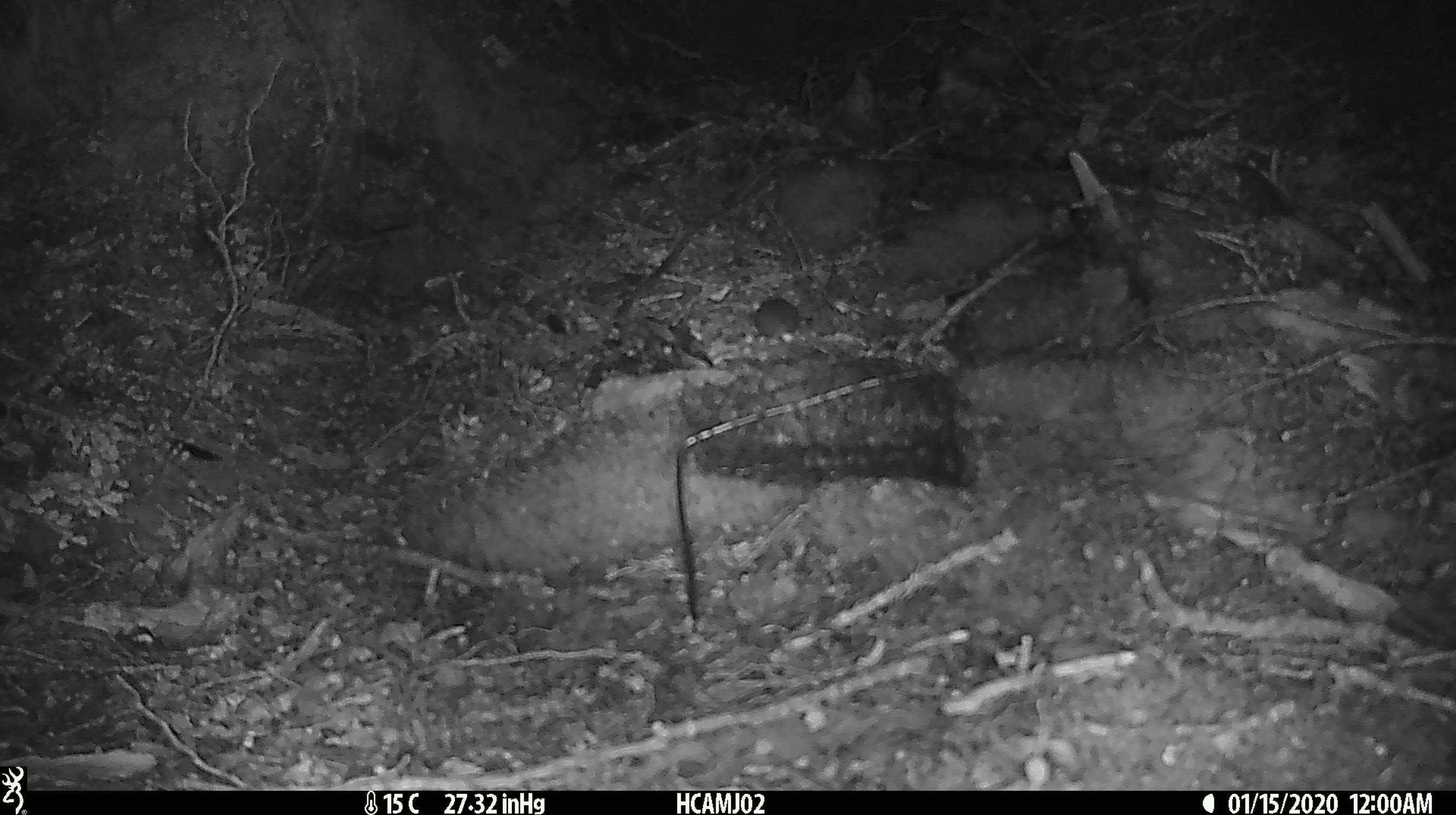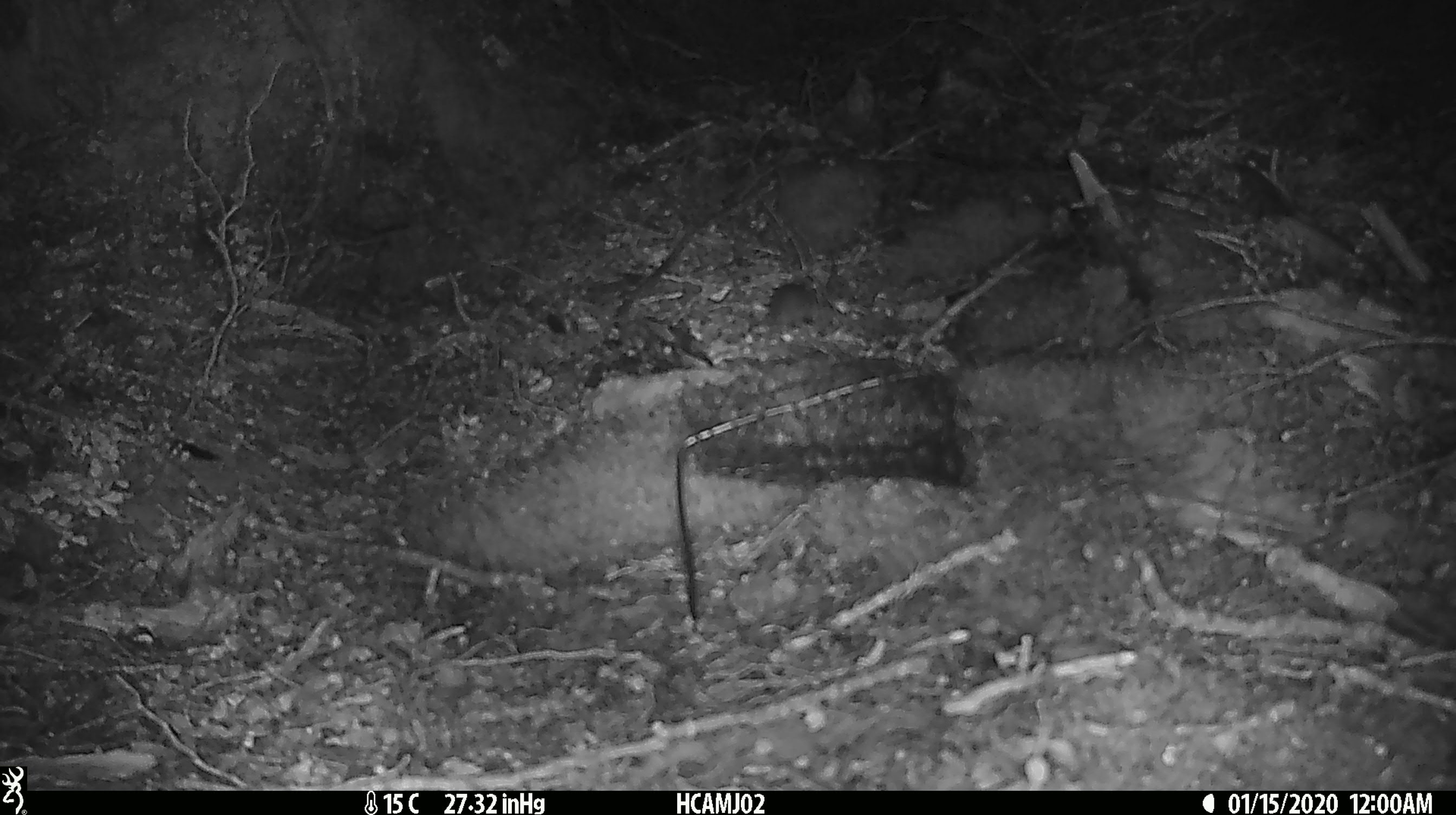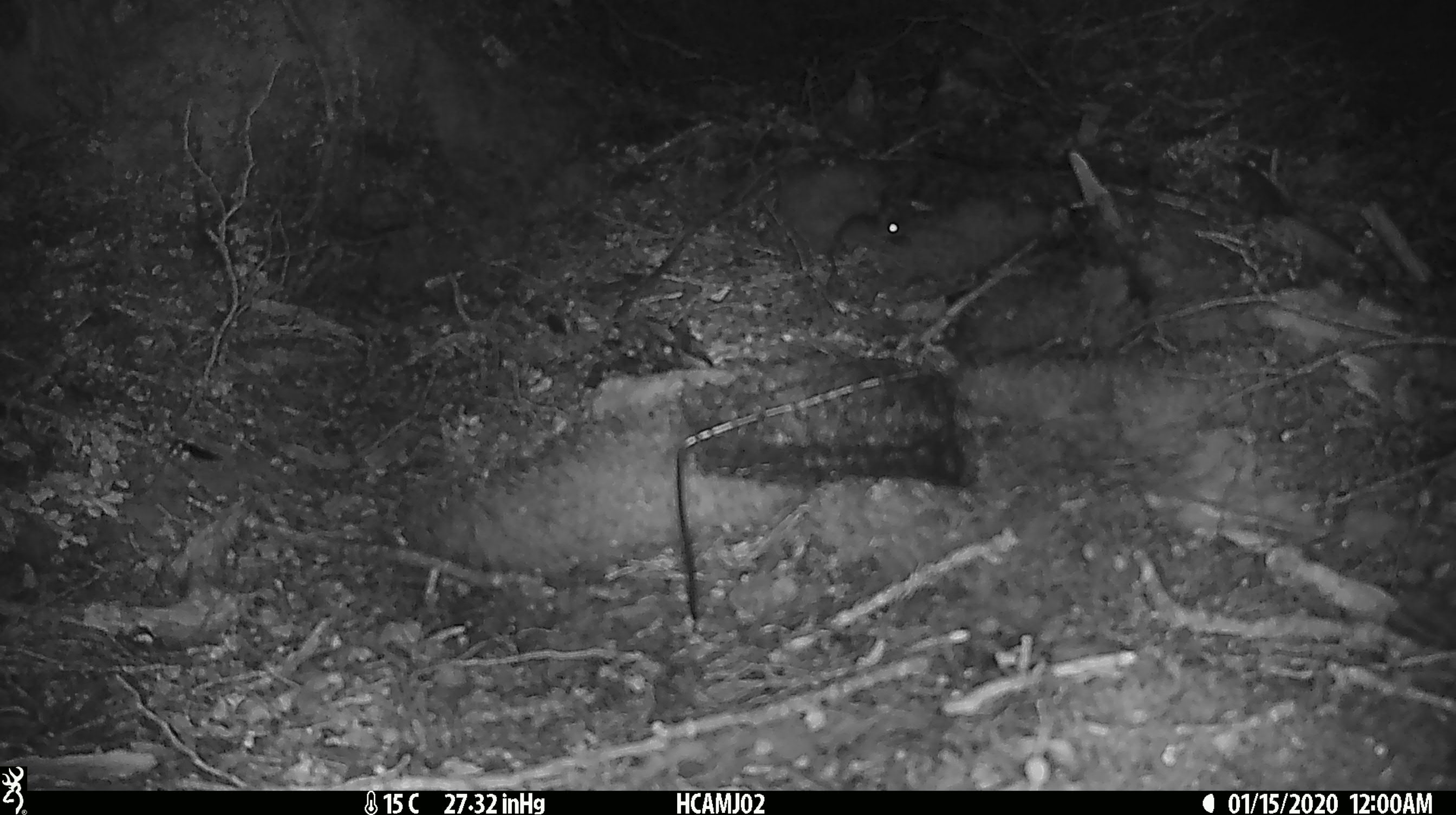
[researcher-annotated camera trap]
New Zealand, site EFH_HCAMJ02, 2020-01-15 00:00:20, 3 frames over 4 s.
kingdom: Animalia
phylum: Chordata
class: Mammalia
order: Rodentia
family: Muridae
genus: Mus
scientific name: Mus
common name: mouse